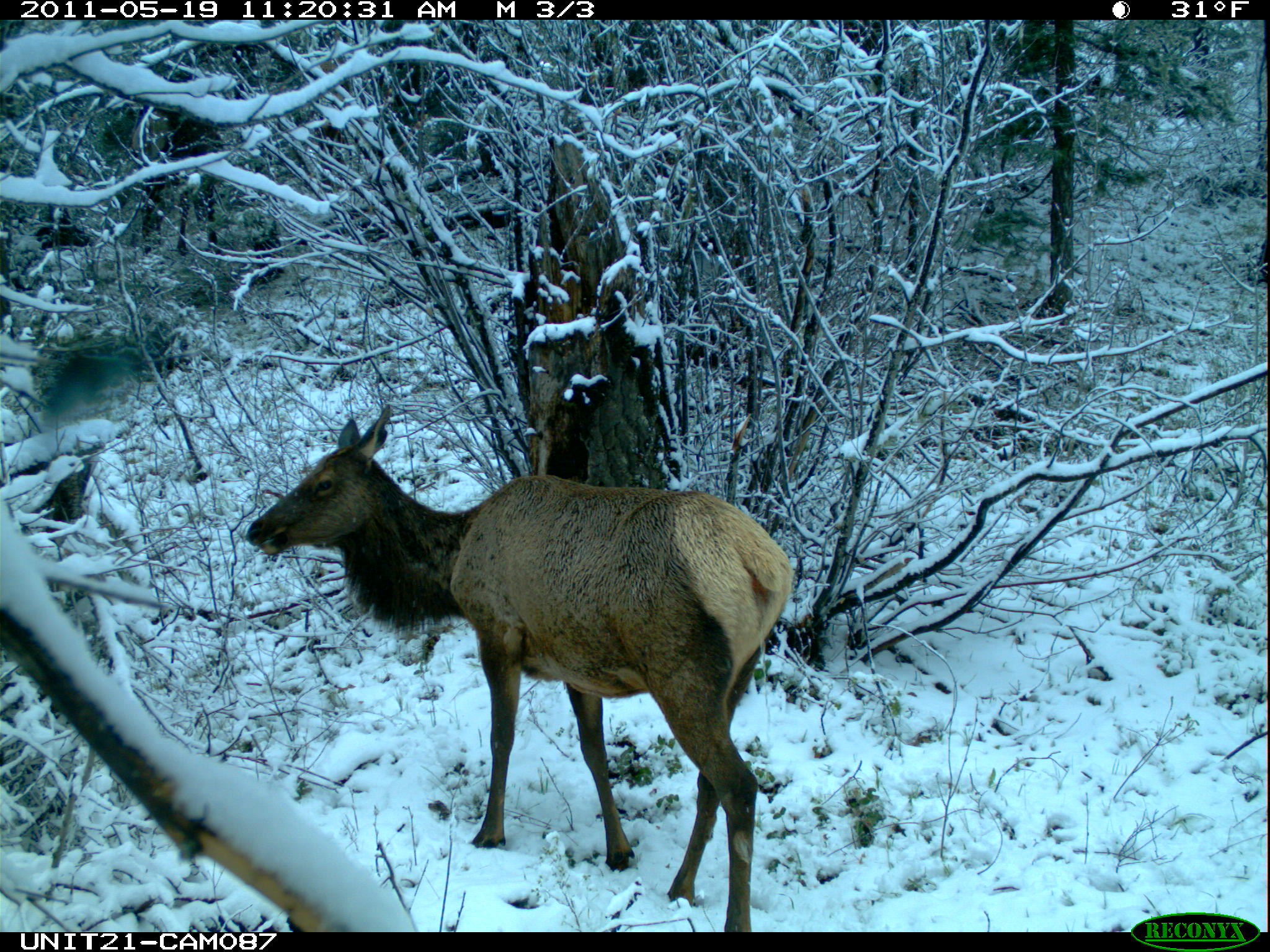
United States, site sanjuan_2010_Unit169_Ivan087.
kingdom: Animalia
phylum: Chordata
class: Mammalia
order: Artiodactyla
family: Cervidae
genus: Cervus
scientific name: Cervus elaphus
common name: red deer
Cervus elaphus (red deer).